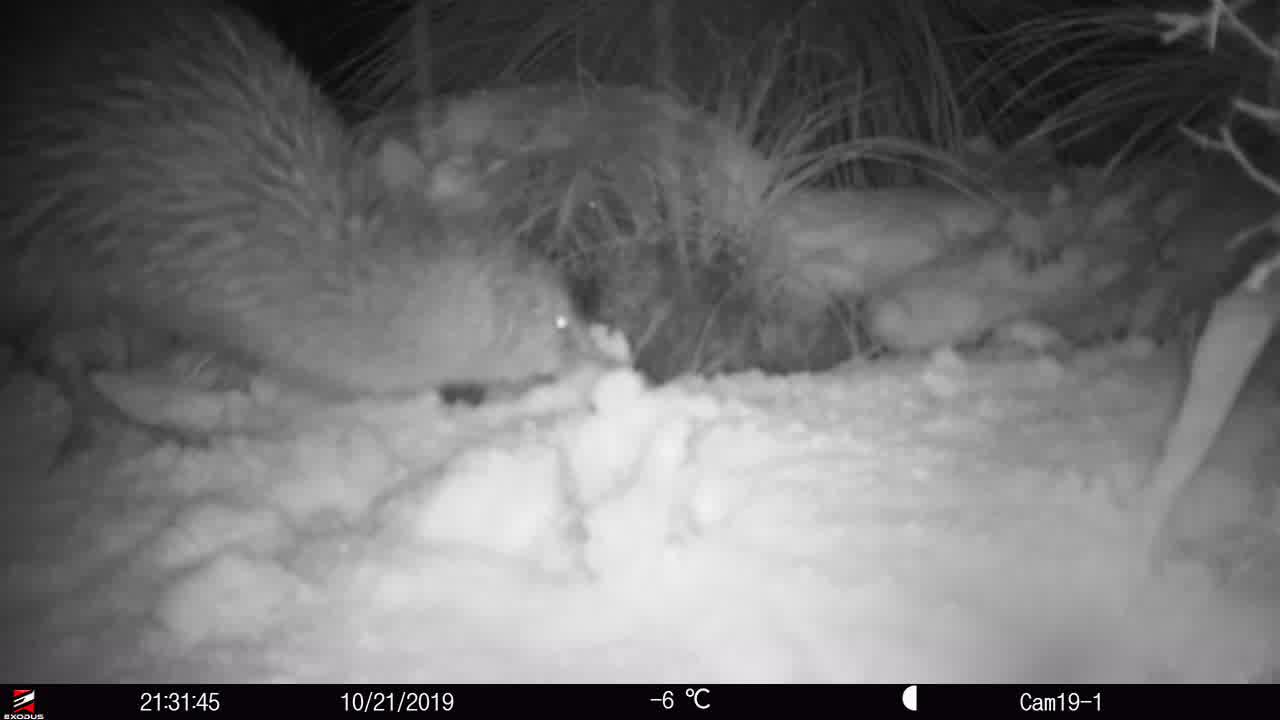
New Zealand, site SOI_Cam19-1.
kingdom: Animalia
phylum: Chordata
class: Aves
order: Apterygiformes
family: Apterygidae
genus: Apteryx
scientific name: Apteryx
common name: kiwi